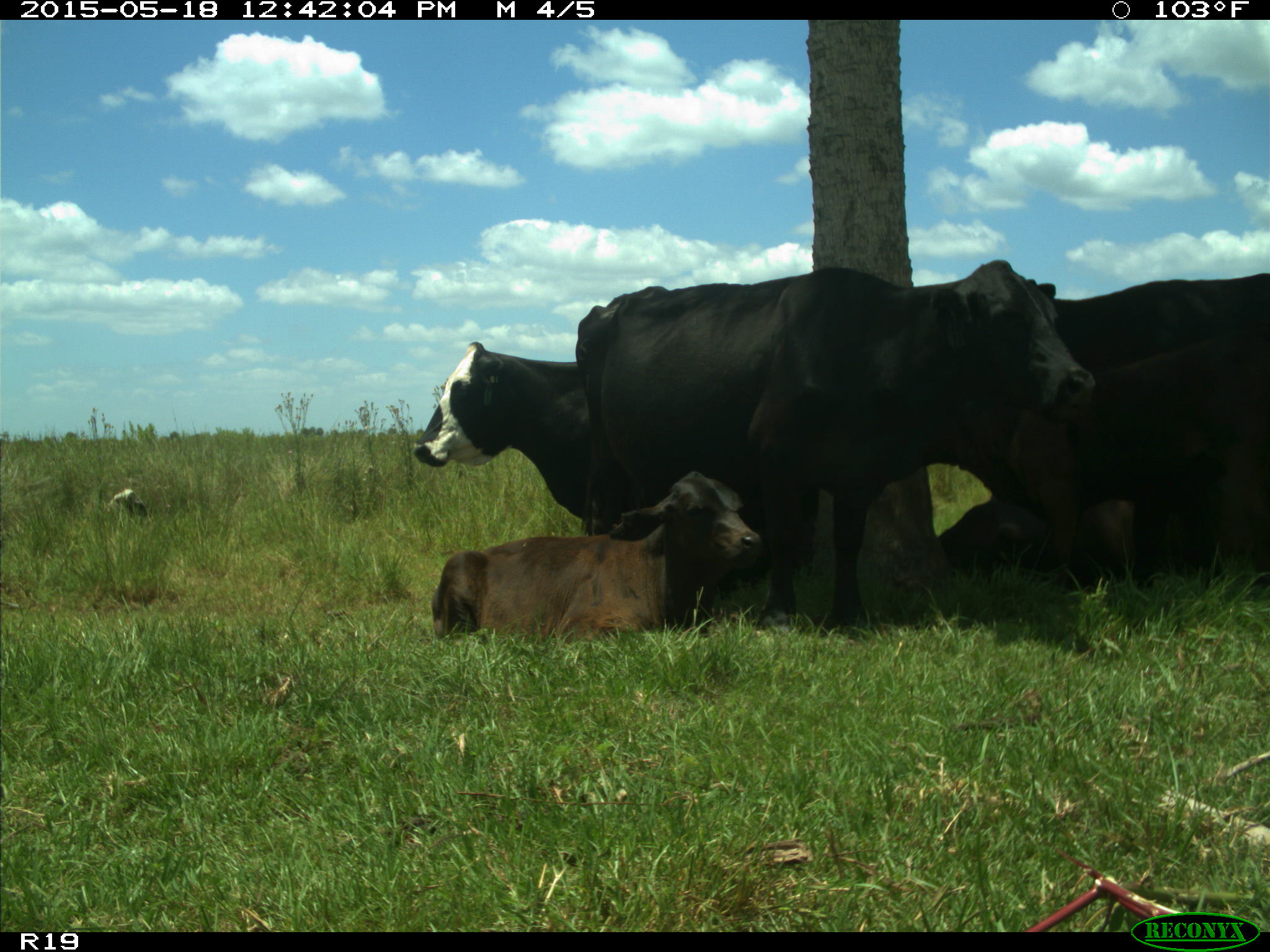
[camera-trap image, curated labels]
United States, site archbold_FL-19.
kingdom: Animalia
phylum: Chordata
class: Mammalia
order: Artiodactyla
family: Bovidae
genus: Bos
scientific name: Bos taurus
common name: domestic cow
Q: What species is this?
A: Bos taurus (domestic cow).